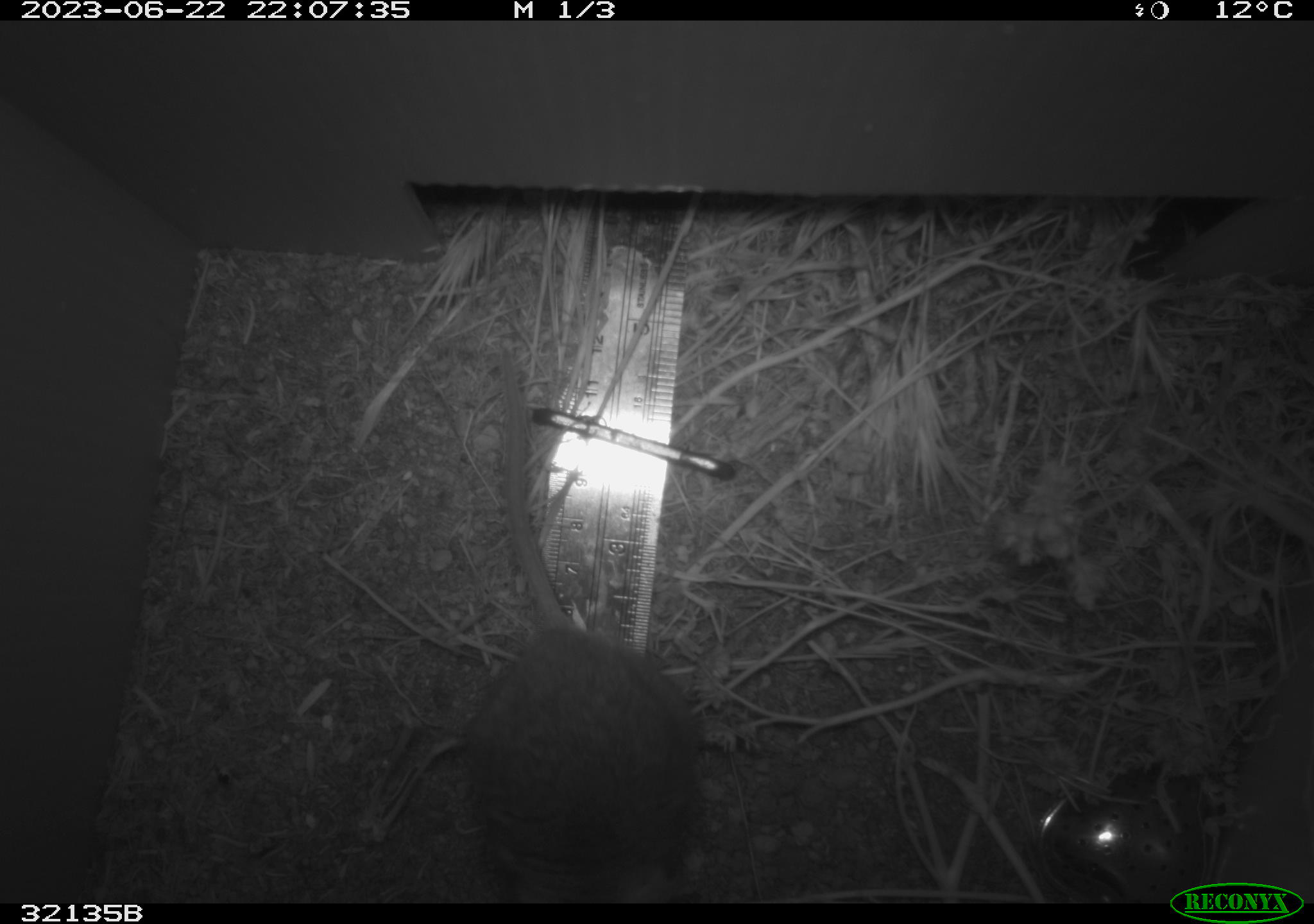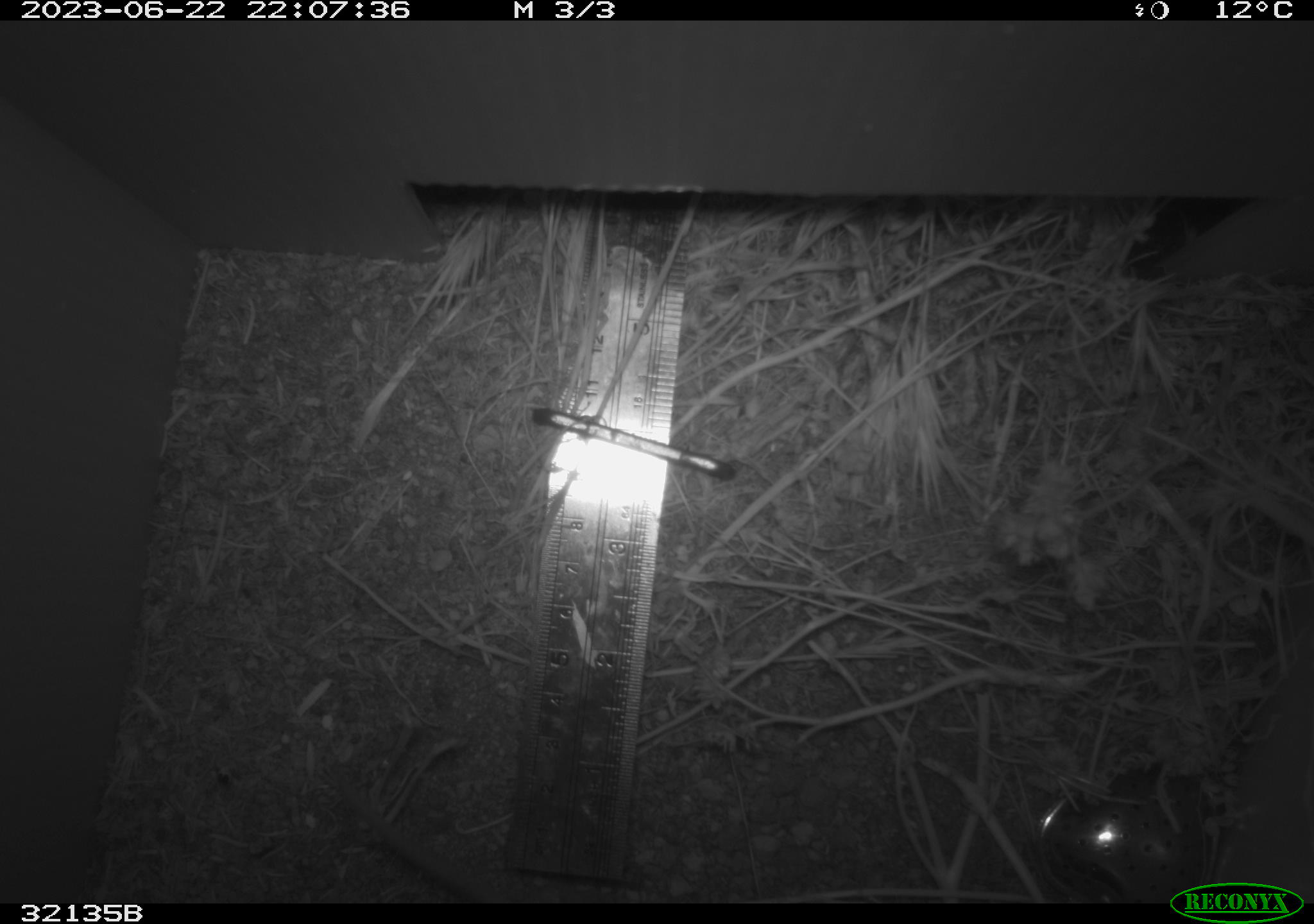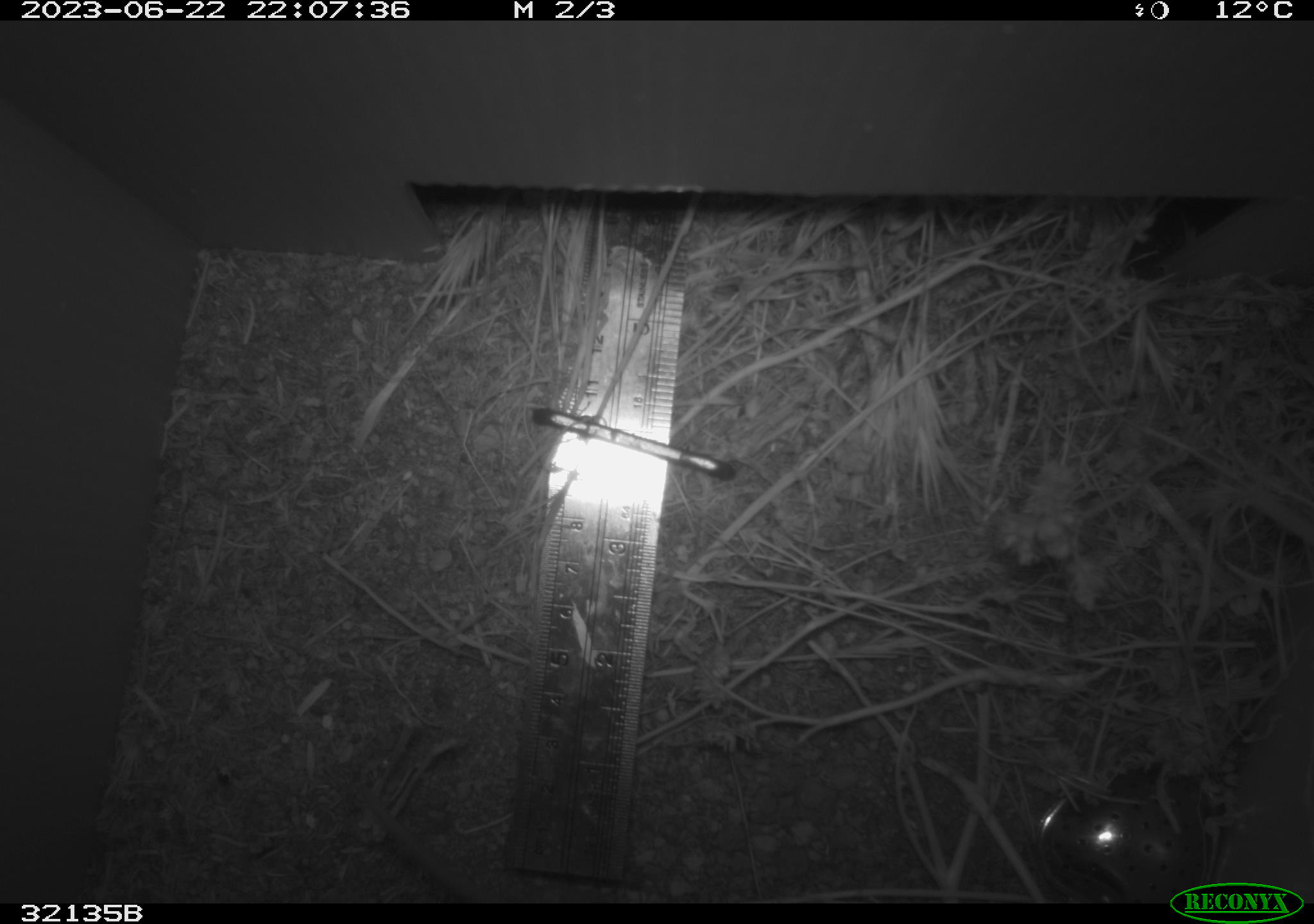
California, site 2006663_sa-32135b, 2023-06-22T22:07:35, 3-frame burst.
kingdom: Animalia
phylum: Chordata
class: Mammalia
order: Rodentia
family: Cricetidae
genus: Neotoma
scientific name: Neotoma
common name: pack rat or woodrat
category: neotoma species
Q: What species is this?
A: Neotoma species (pack rat or woodrat) (Neotoma).